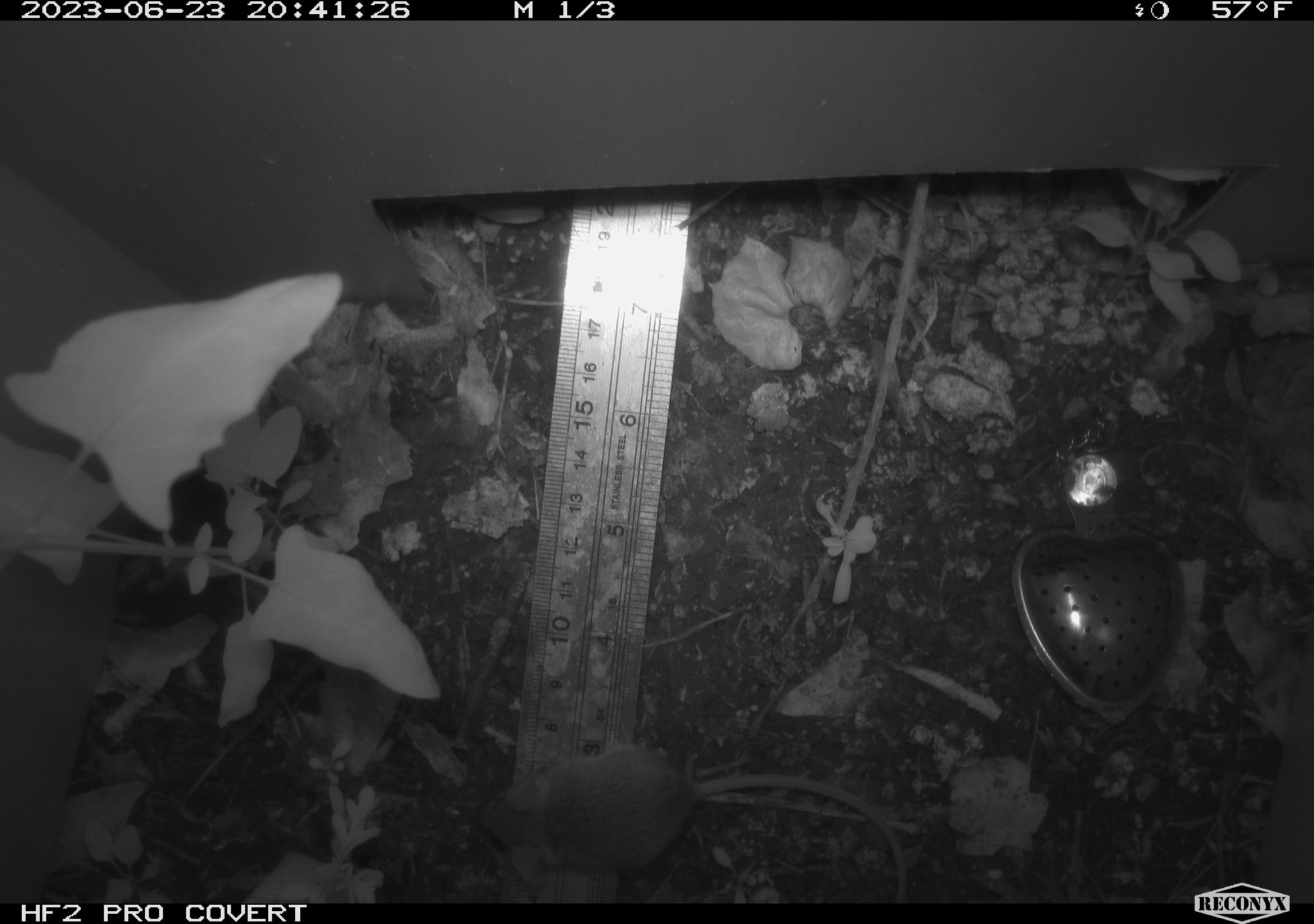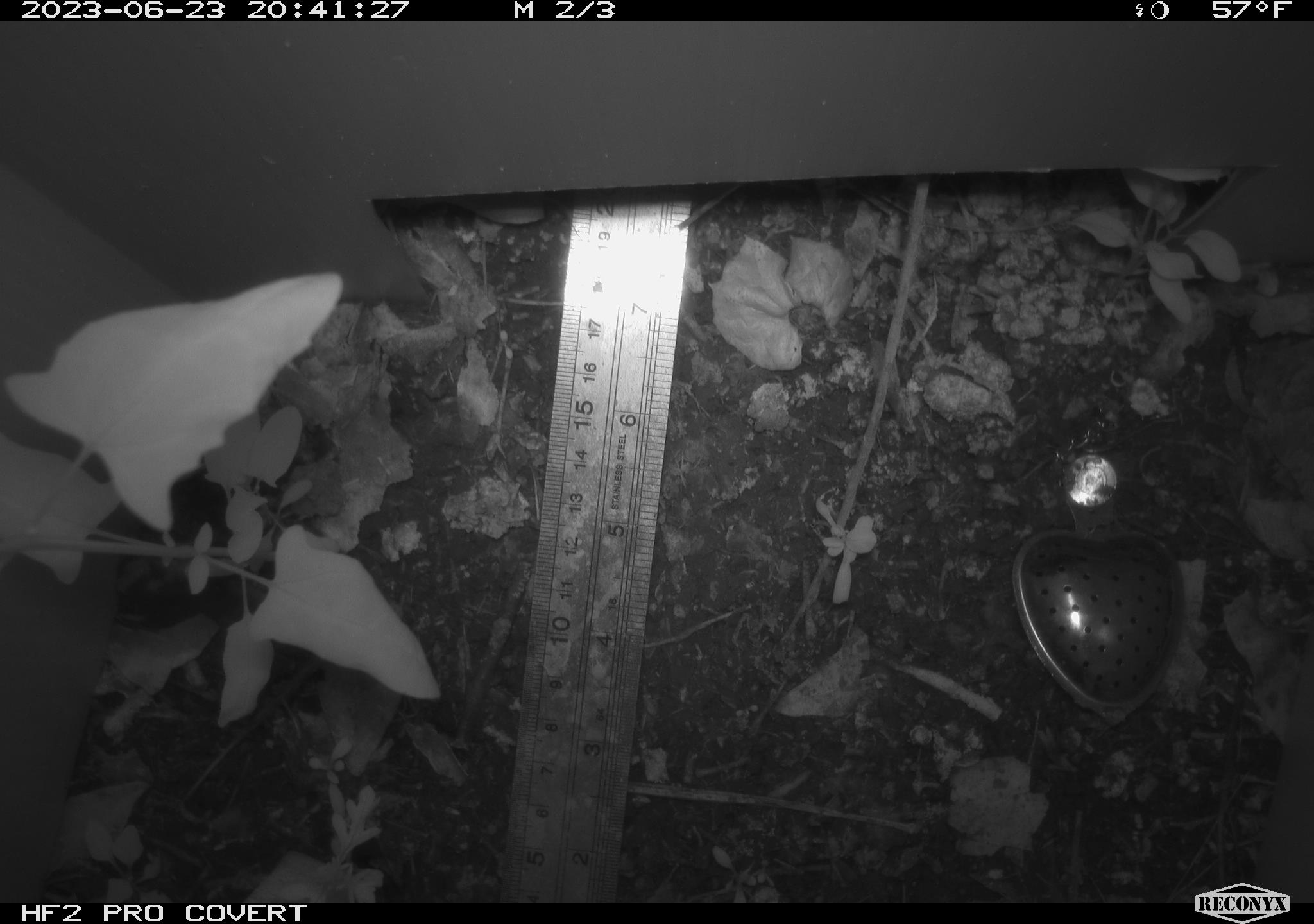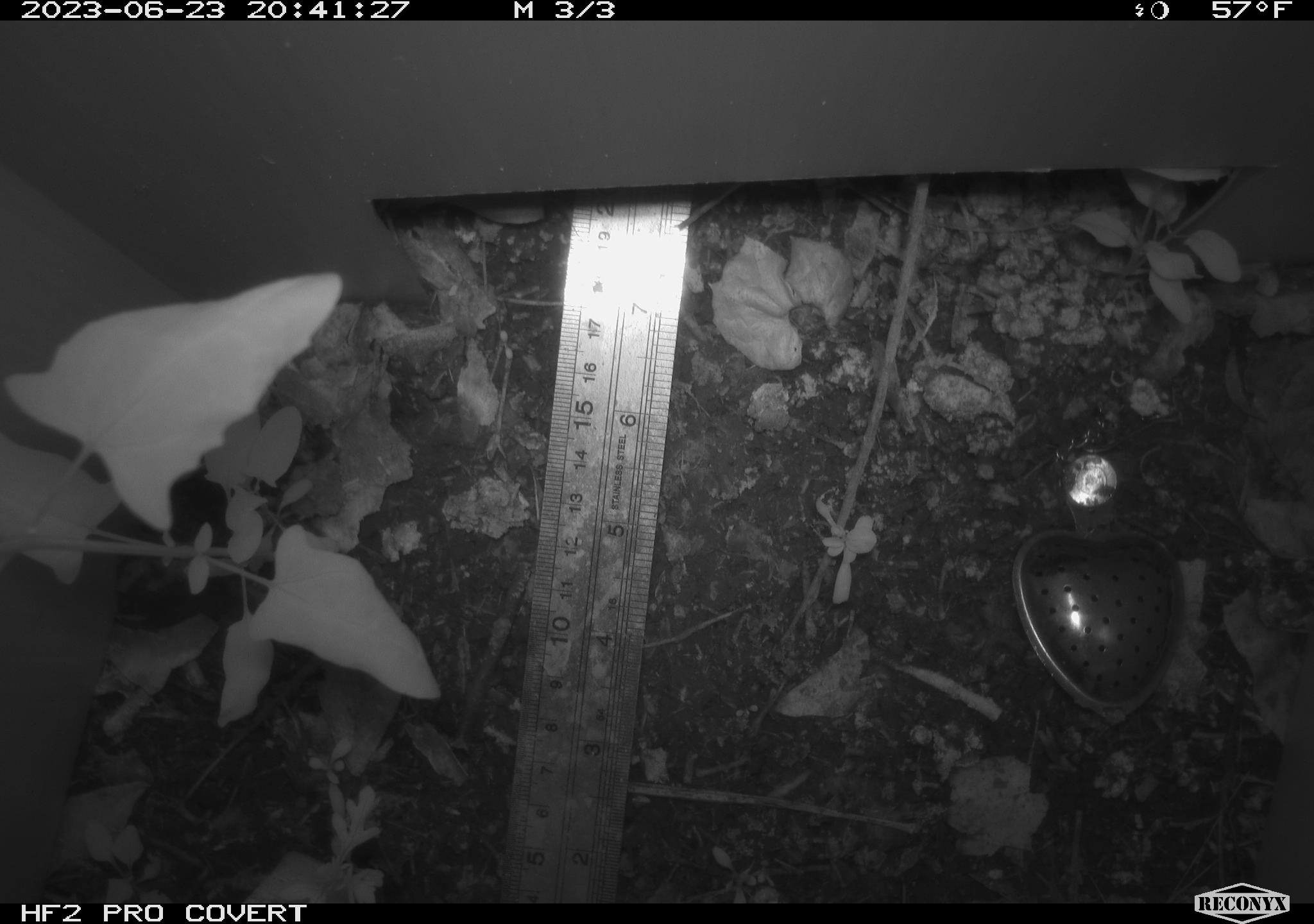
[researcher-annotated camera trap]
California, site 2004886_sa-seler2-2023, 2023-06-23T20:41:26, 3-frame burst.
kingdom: Animalia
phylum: Chordata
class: Mammalia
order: Rodentia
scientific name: Rodentia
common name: mouse species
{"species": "mouse species (Rodentia)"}